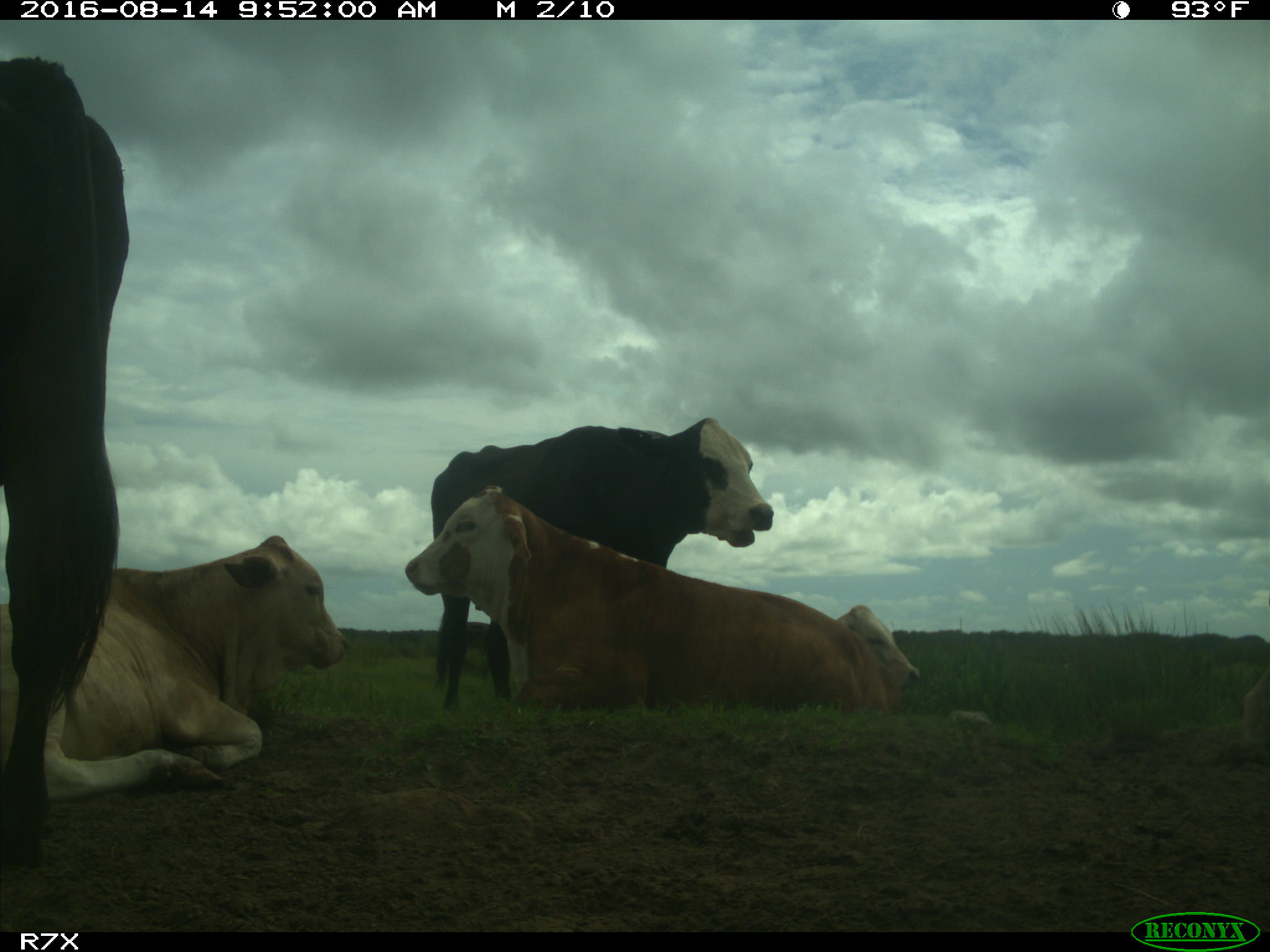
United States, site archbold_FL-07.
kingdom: Animalia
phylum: Chordata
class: Mammalia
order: Artiodactyla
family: Bovidae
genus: Bos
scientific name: Bos taurus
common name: domestic cow